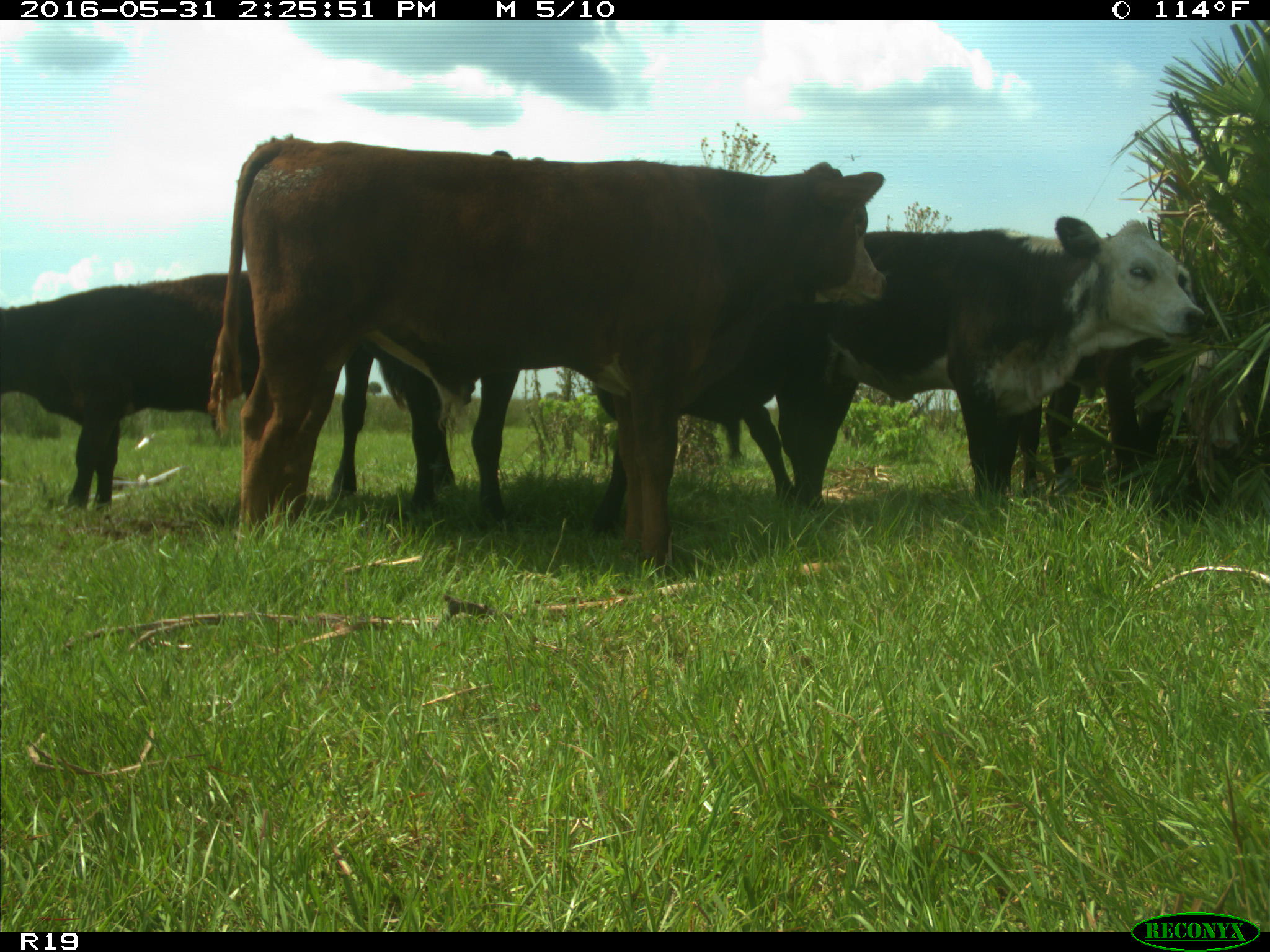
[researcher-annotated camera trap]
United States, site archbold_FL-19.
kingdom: Animalia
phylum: Chordata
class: Mammalia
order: Artiodactyla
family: Bovidae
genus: Bos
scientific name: Bos taurus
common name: domestic cow